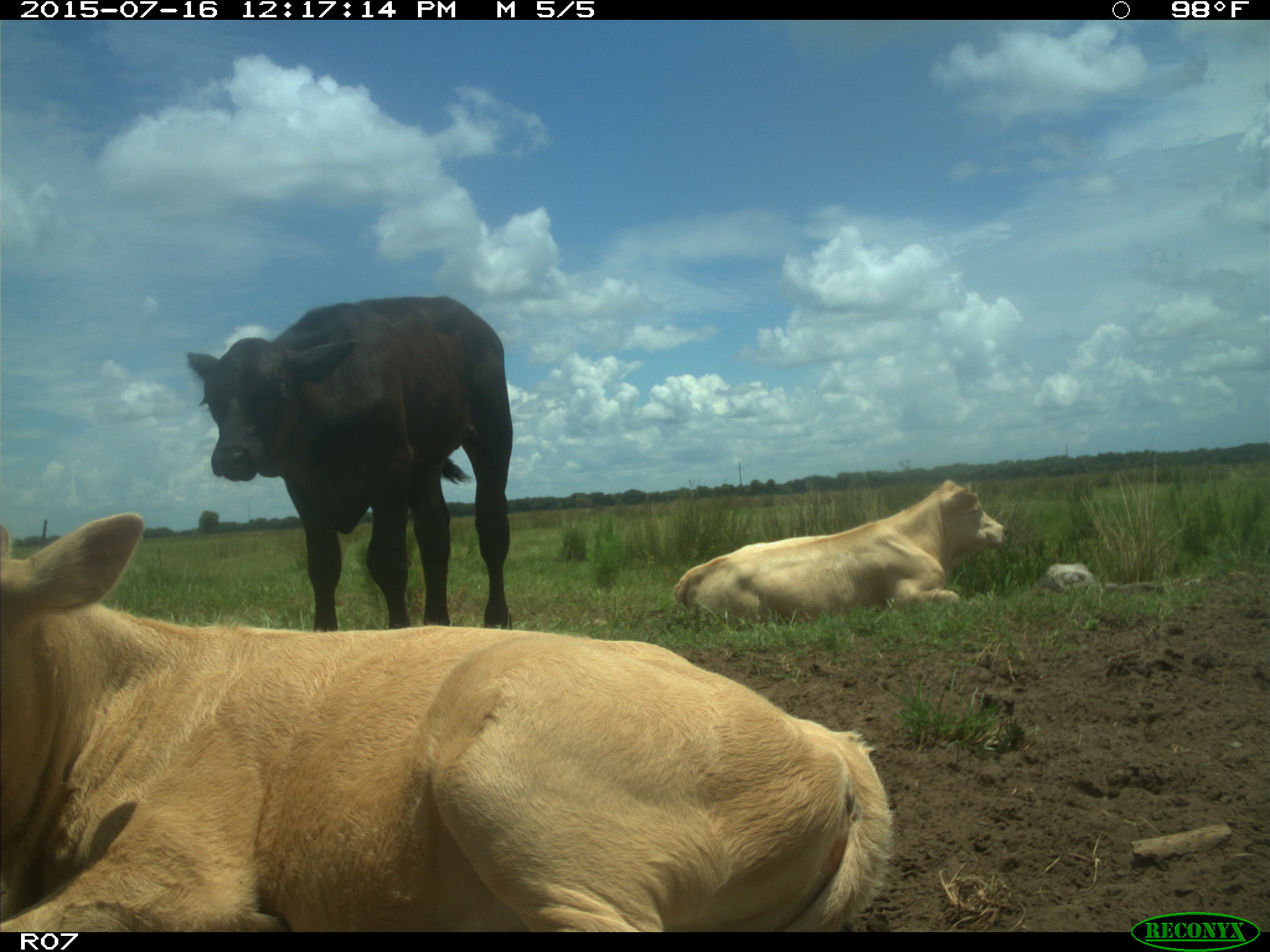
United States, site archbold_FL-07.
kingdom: Animalia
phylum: Chordata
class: Mammalia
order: Artiodactyla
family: Bovidae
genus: Bos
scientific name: Bos taurus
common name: domestic cow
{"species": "Bos taurus (domestic cow)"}